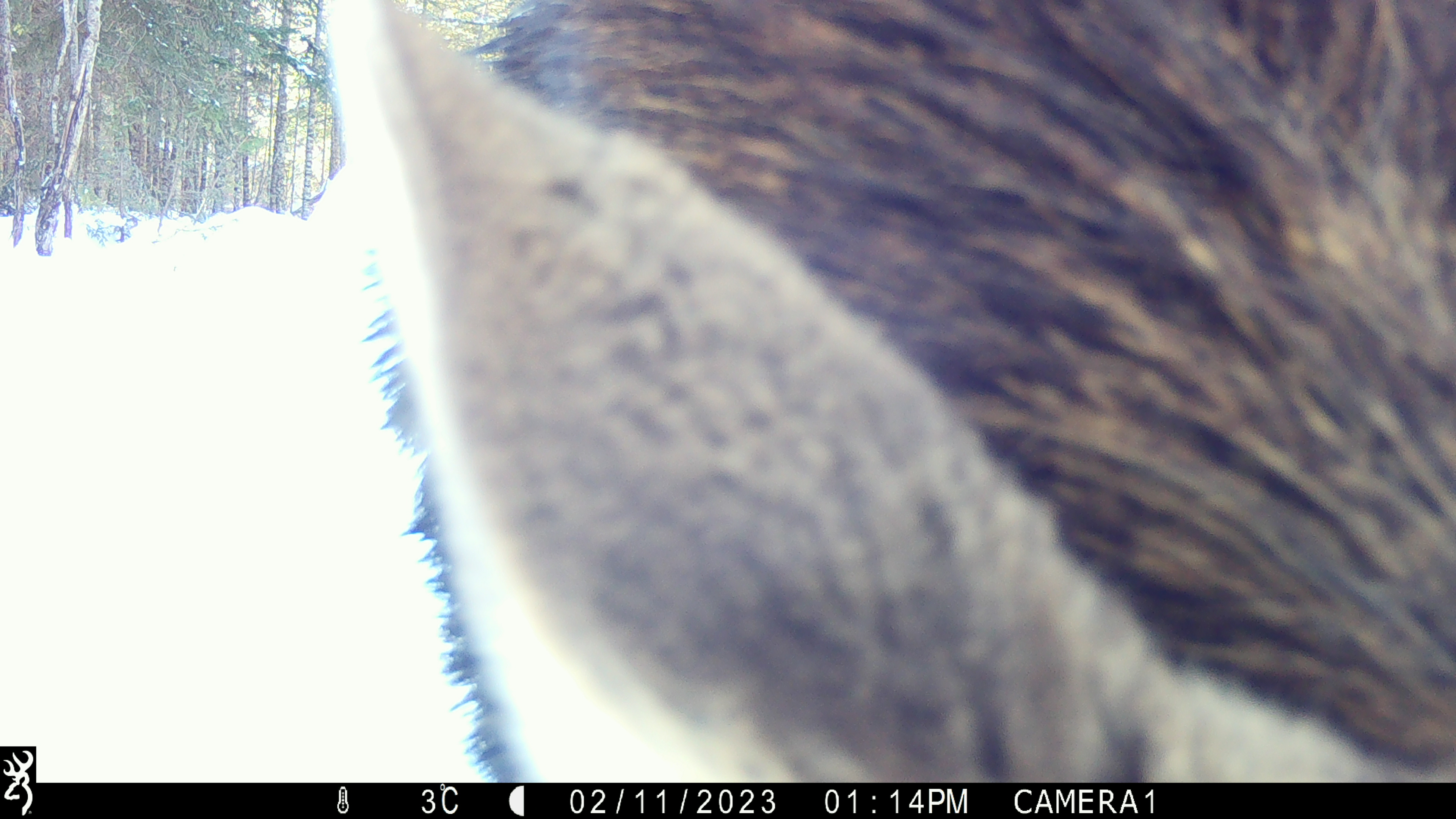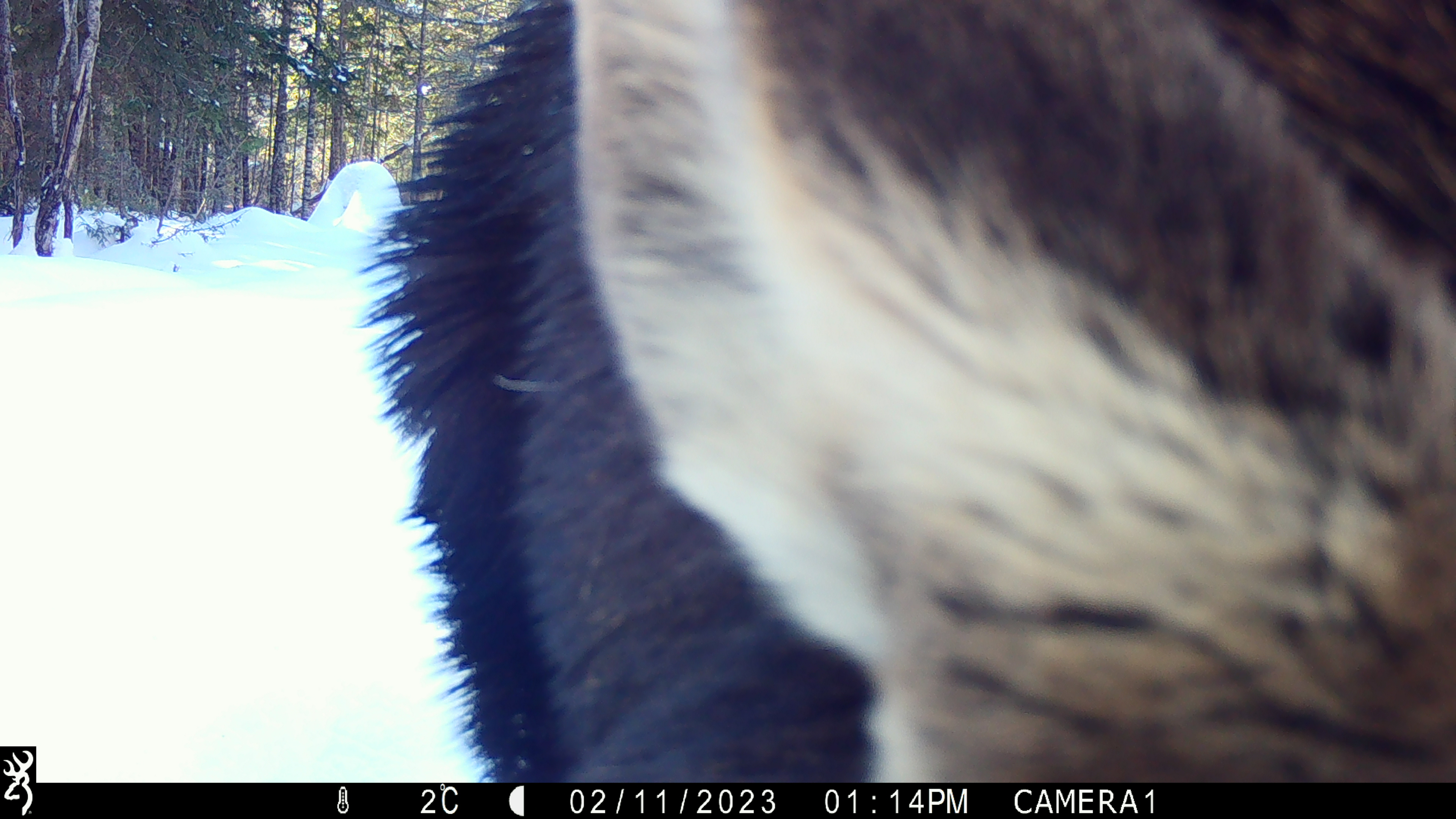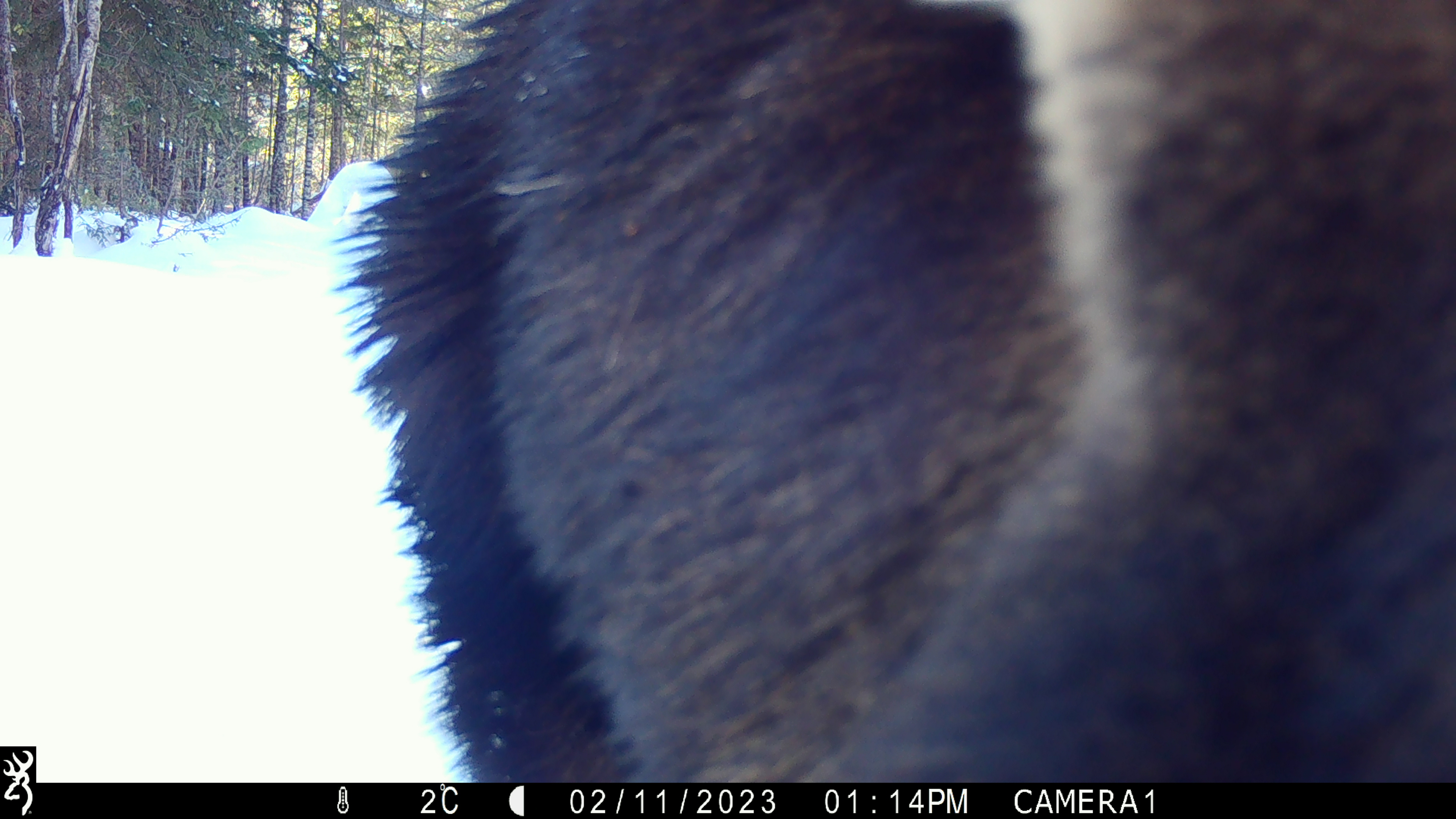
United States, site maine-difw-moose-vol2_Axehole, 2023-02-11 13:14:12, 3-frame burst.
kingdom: Animalia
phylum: Chordata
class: Mammalia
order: Artiodactyla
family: Cervidae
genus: Alces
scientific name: Alces alces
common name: moose